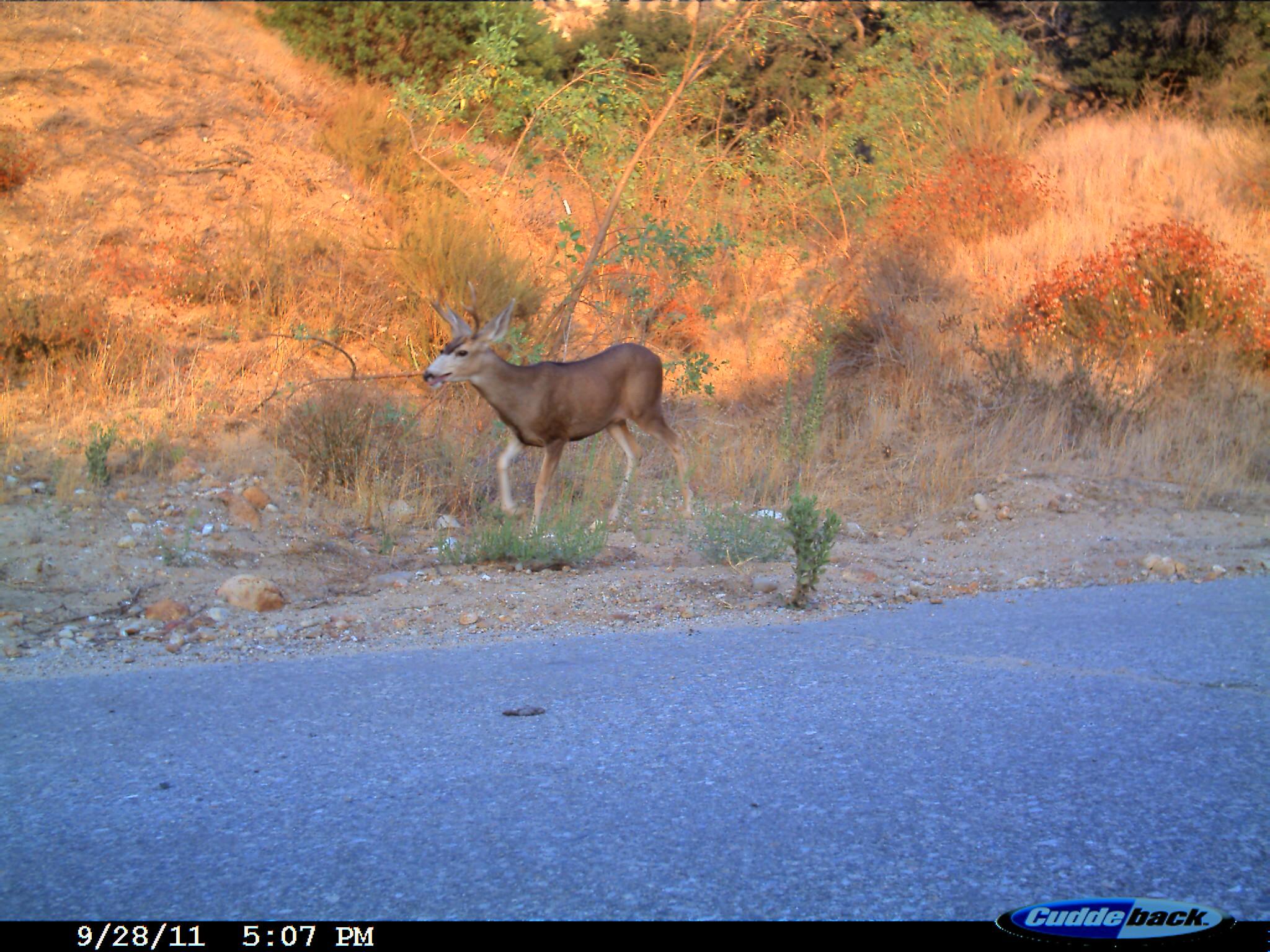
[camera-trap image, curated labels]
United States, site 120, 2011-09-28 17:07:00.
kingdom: Animalia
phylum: Chordata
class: Mammalia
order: Artiodactyla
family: Cervidae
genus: Odocoileus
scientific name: Odocoileus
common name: deer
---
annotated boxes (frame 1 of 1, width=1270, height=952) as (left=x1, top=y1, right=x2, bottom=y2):
deer: (left=418, top=299, right=702, bottom=532)